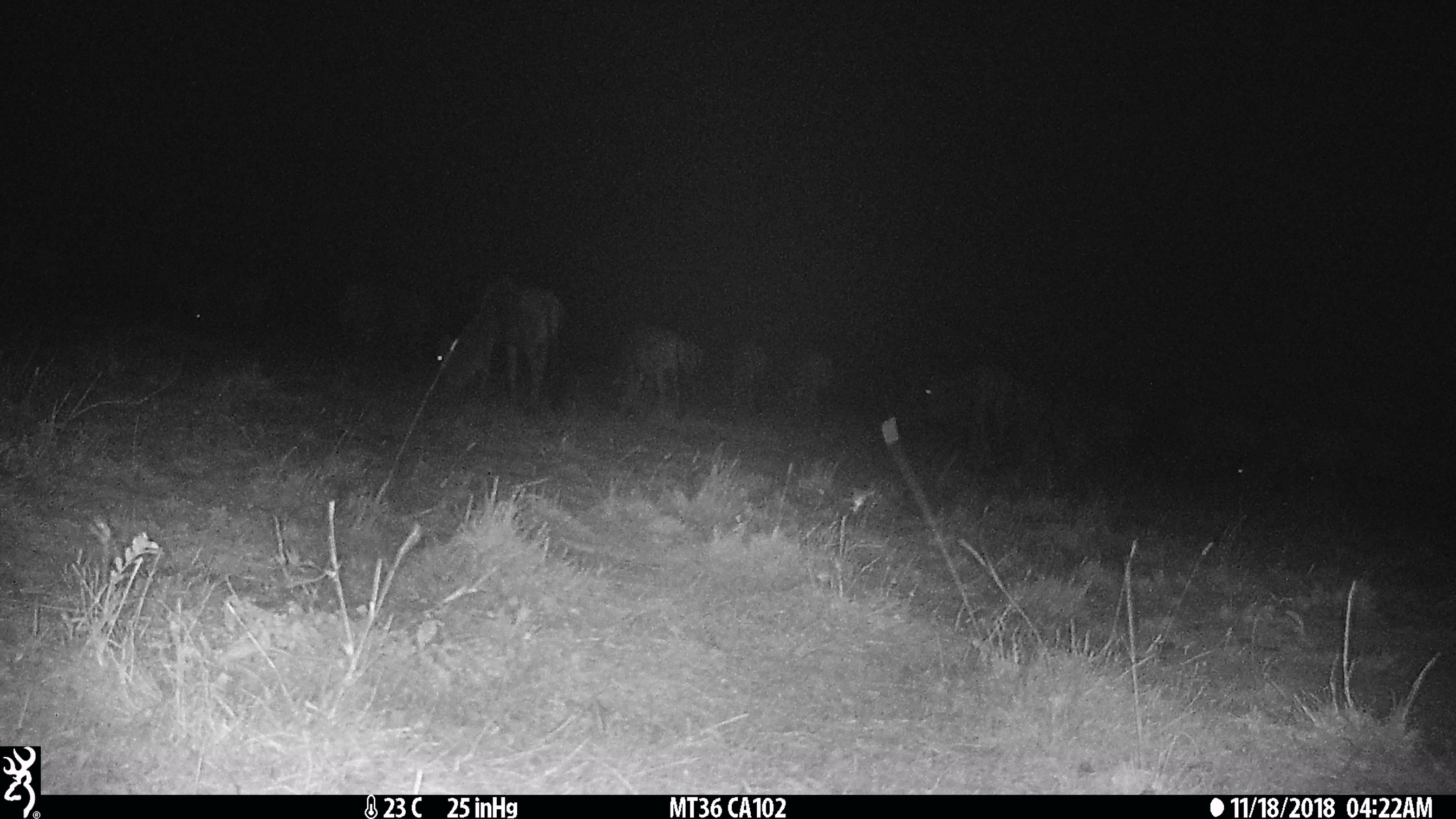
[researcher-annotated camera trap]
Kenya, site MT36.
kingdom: Animalia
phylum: Chordata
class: Mammalia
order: Artiodactyla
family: Bovidae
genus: Connochaetes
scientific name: Connochaetes taurinus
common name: blue wildebeest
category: wildebeest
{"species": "wildebeest (blue wildebeest) (Connochaetes taurinus)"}